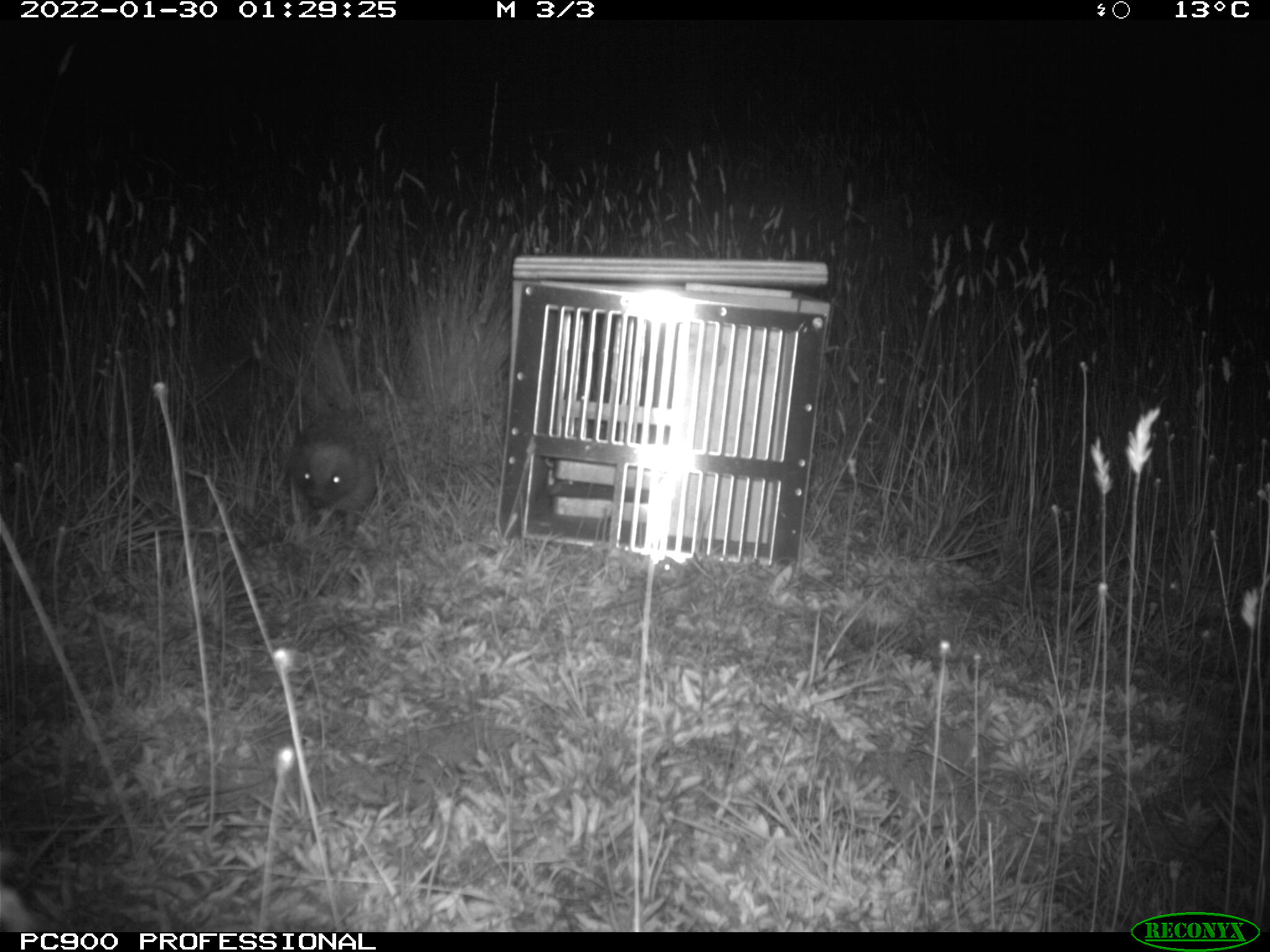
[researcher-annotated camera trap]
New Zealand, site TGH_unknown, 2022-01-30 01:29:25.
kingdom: Animalia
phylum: Chordata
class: Mammalia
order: Eulipotyphla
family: Erinaceidae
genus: Erinaceus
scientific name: Erinaceus europaeus europaeus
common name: european hedgehog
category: hedgehog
Hedgehog (european hedgehog) (Erinaceus europaeus europaeus).